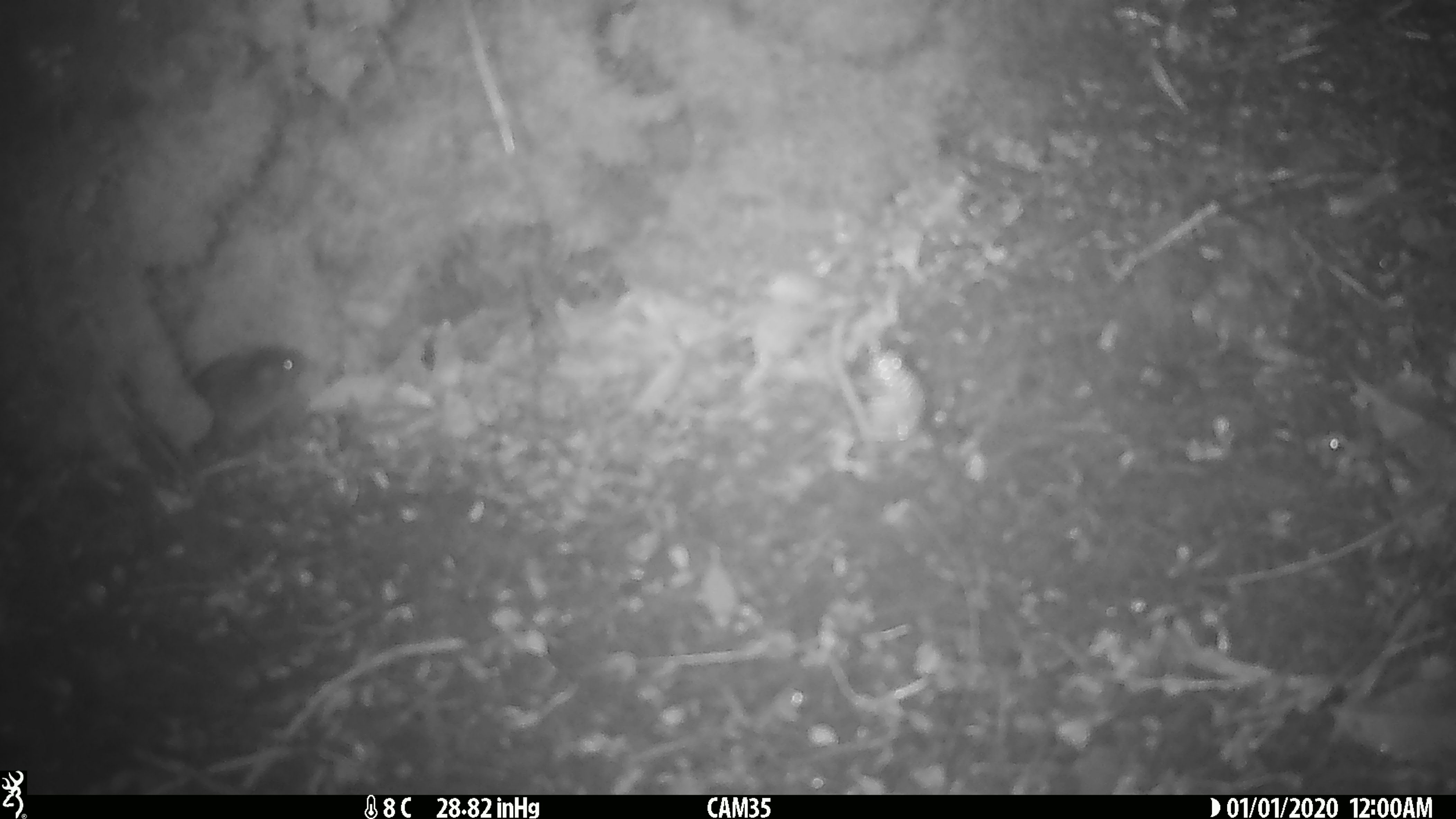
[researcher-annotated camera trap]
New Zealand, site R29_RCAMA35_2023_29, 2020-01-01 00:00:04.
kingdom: Animalia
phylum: Chordata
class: Mammalia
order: Rodentia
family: Muridae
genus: Mus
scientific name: Mus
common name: mouse